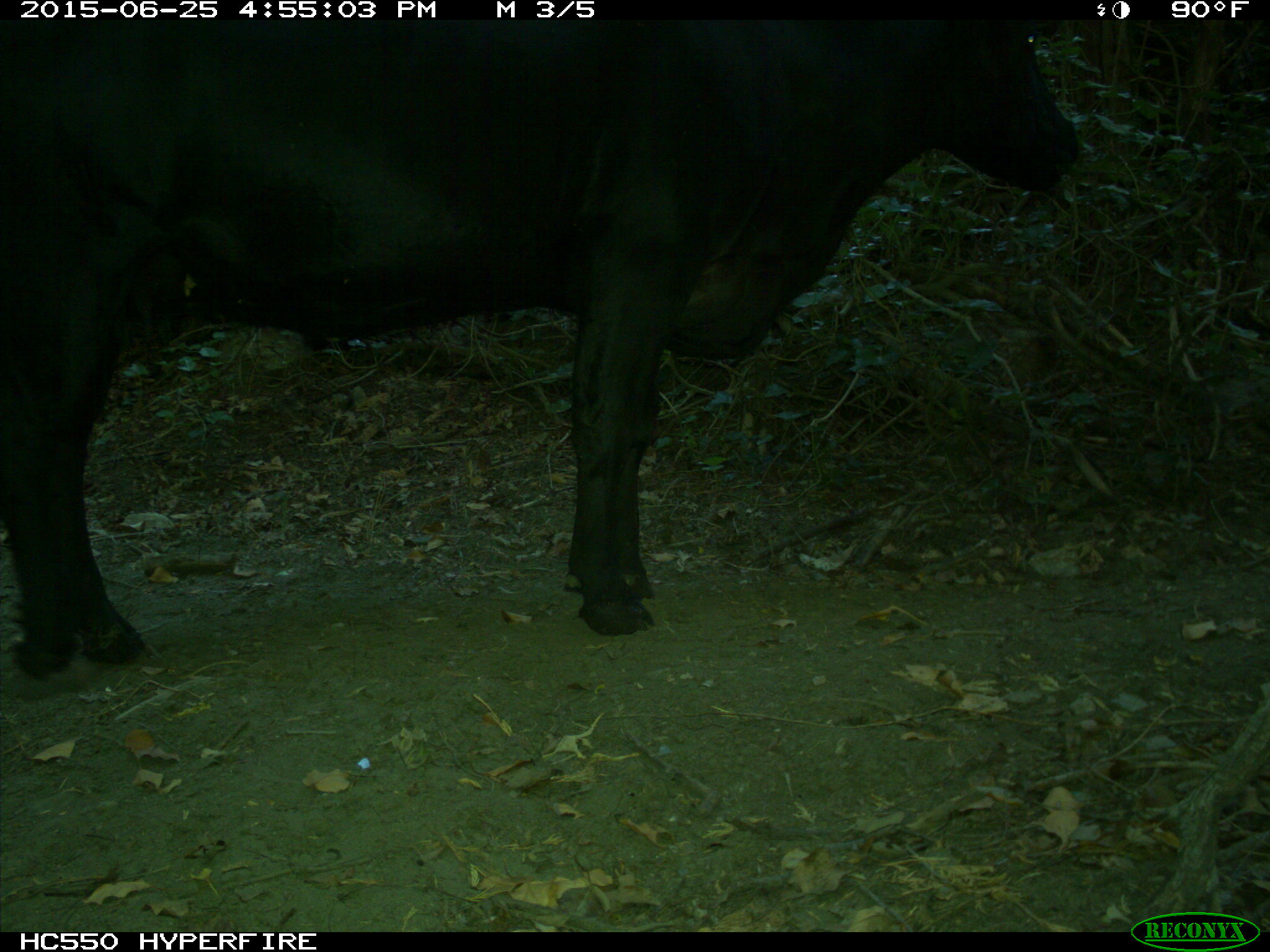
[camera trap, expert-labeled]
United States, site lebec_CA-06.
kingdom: Animalia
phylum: Chordata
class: Mammalia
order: Artiodactyla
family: Bovidae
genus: Bos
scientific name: Bos taurus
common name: domestic cow